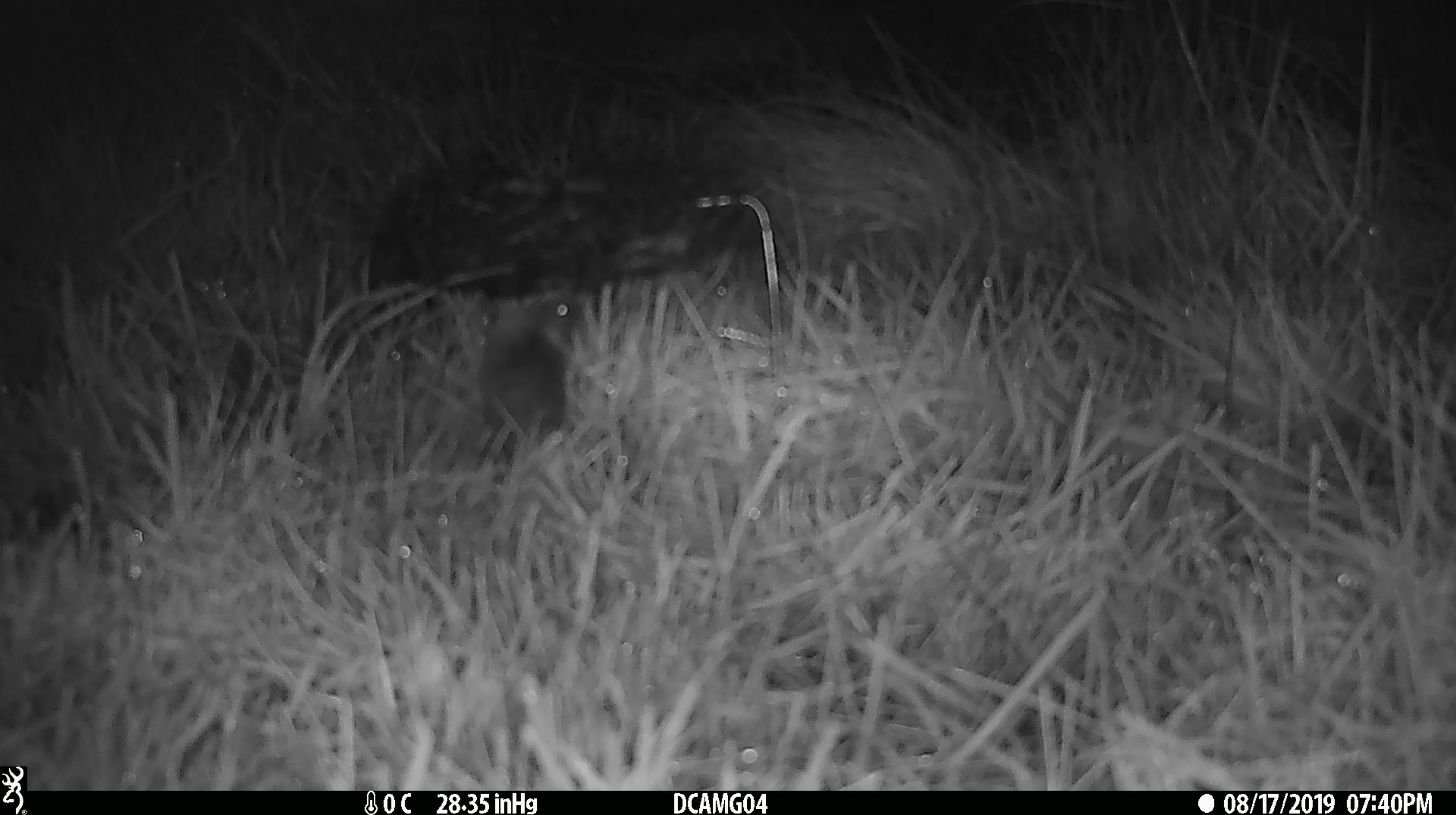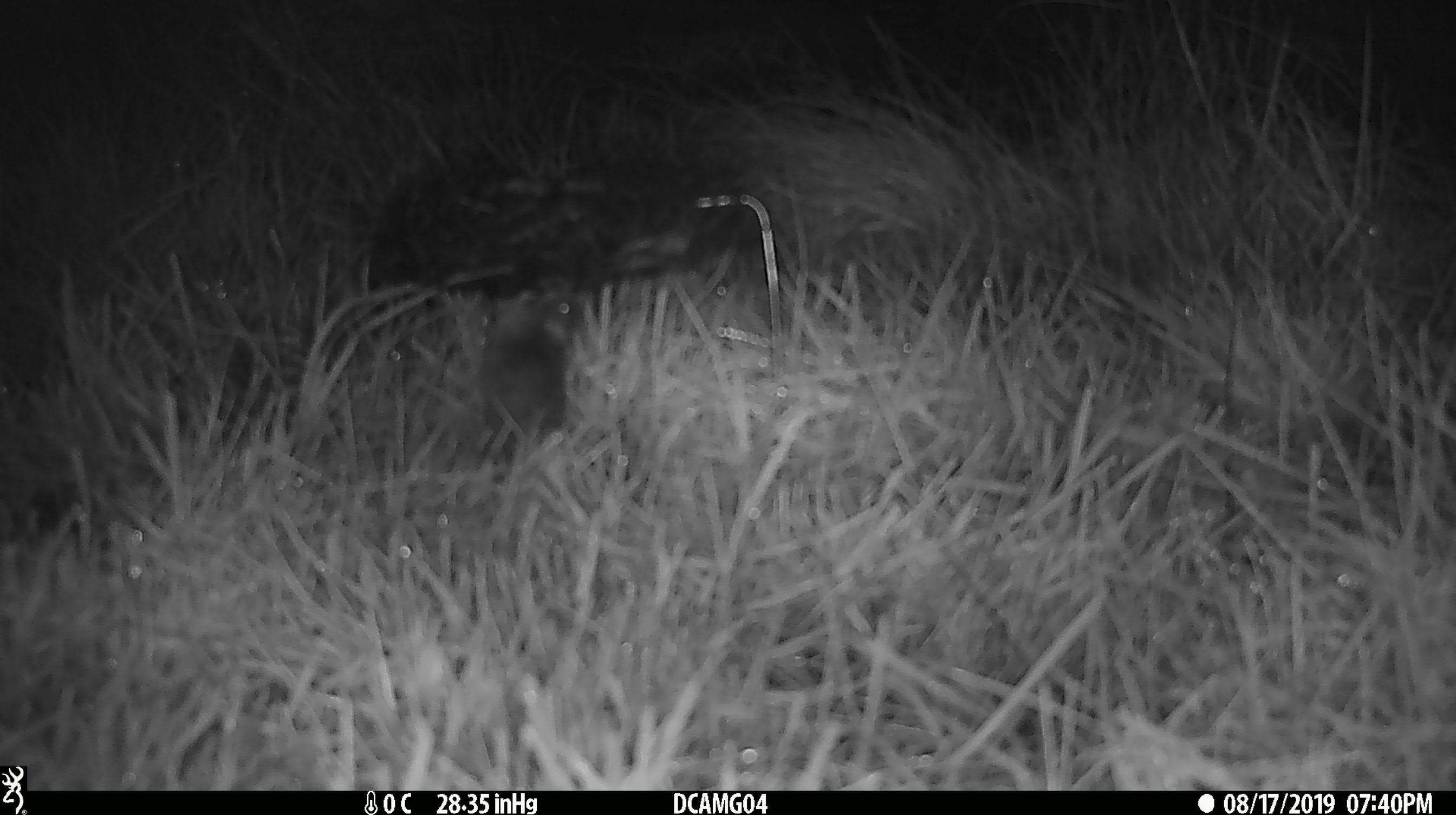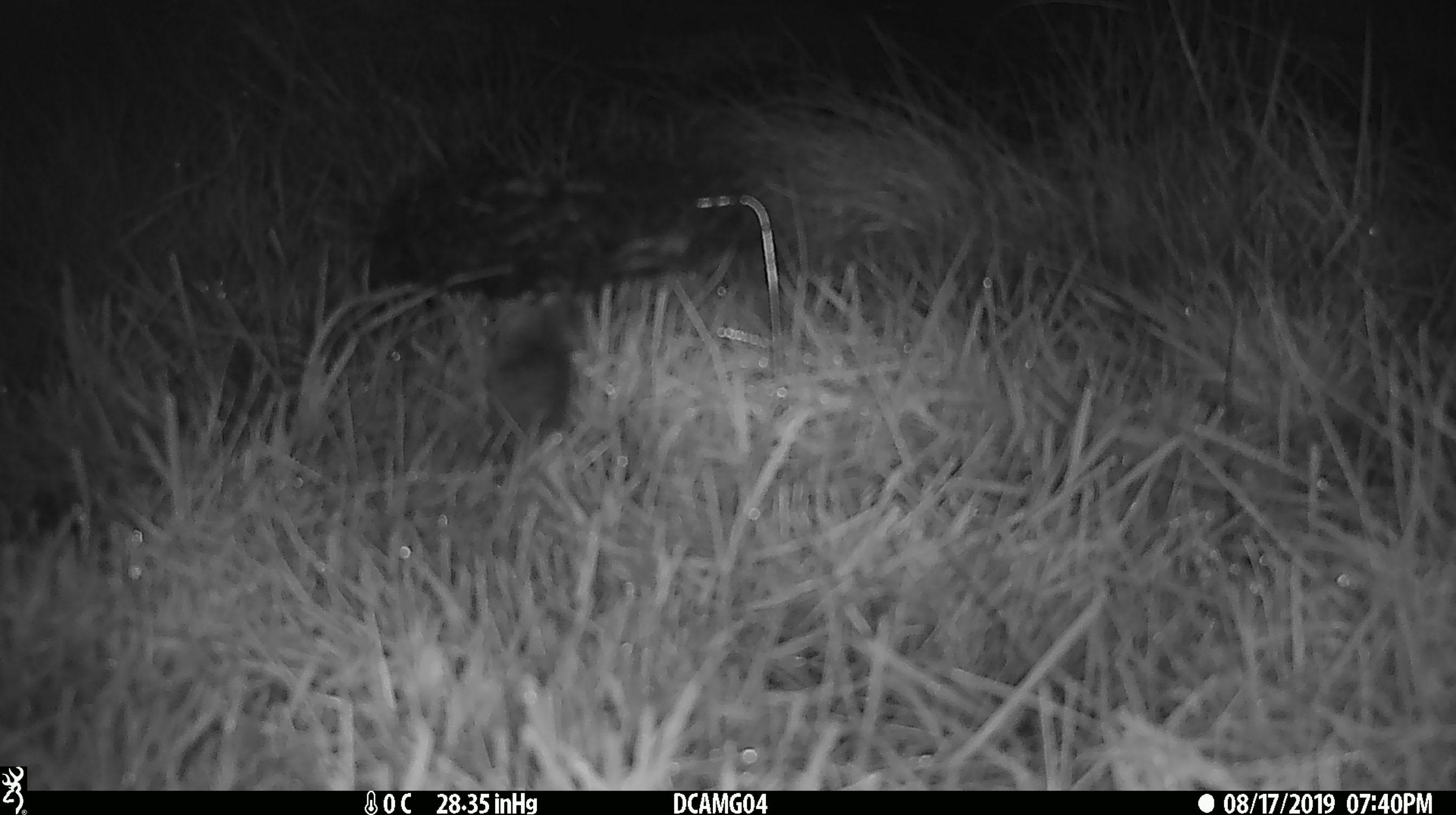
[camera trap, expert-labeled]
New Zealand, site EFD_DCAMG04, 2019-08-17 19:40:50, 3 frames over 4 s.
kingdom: Animalia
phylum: Chordata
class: Mammalia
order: Rodentia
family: Muridae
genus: Mus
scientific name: Mus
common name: mouse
Mouse (Mus).